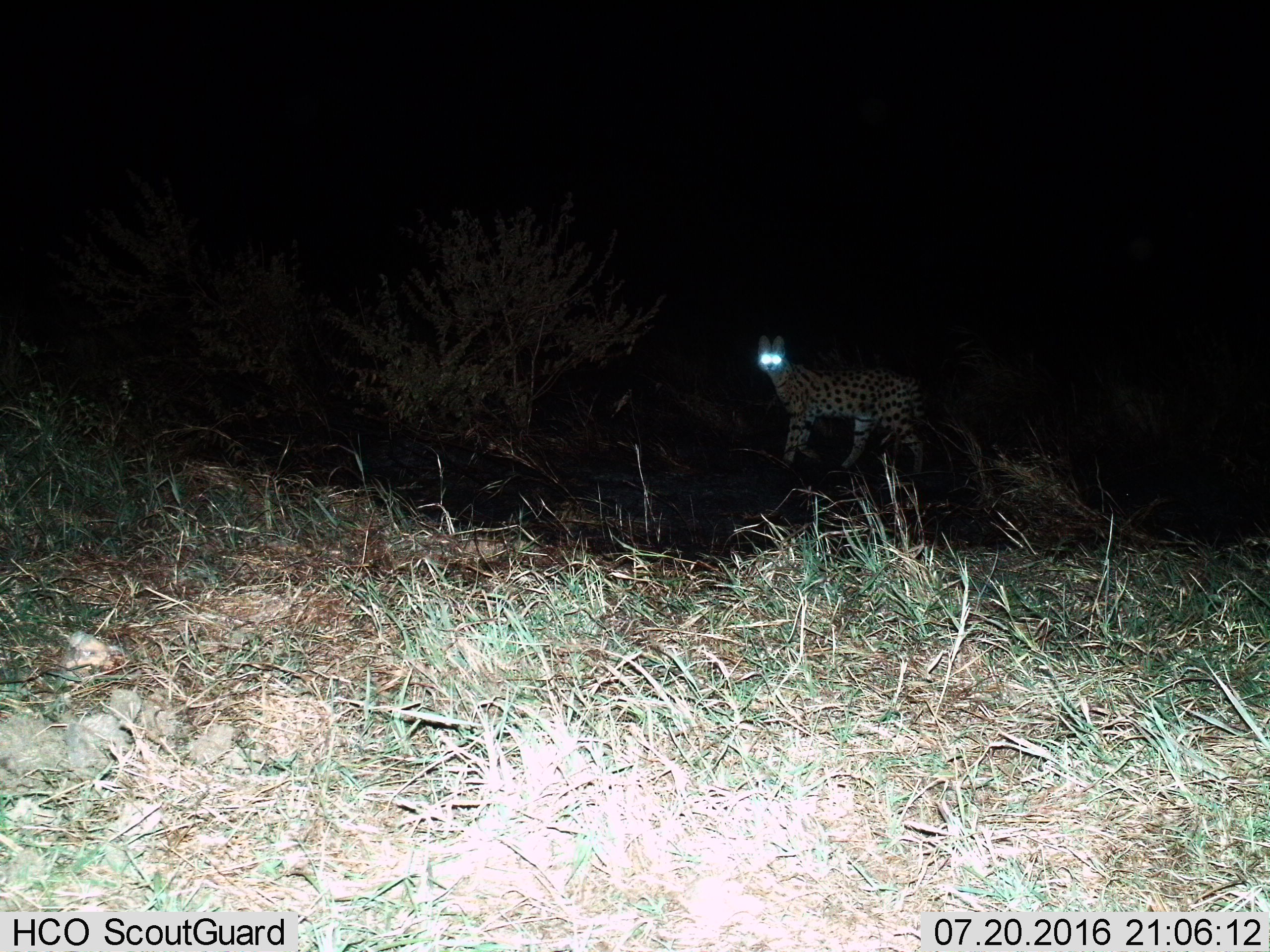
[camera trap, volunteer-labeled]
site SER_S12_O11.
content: unidentified animal